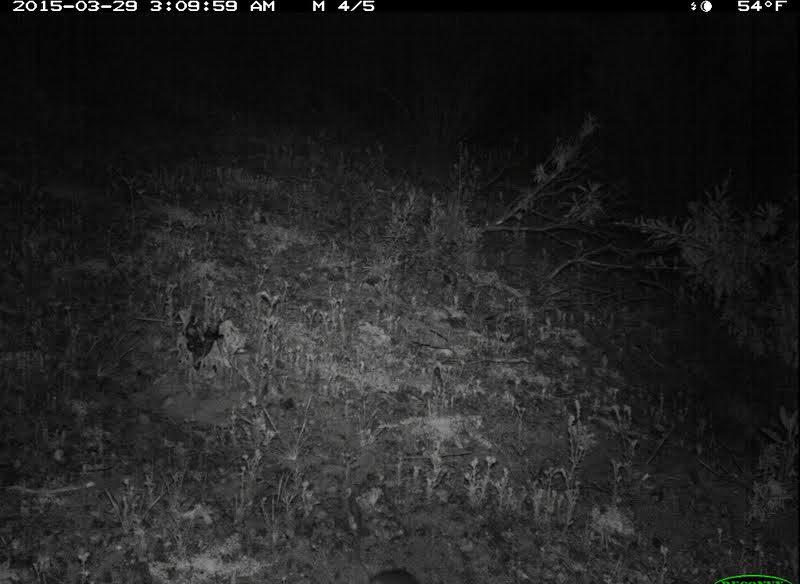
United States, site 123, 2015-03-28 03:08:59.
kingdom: Animalia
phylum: Chordata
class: Mammalia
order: Rodentia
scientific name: Rodentia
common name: rodent